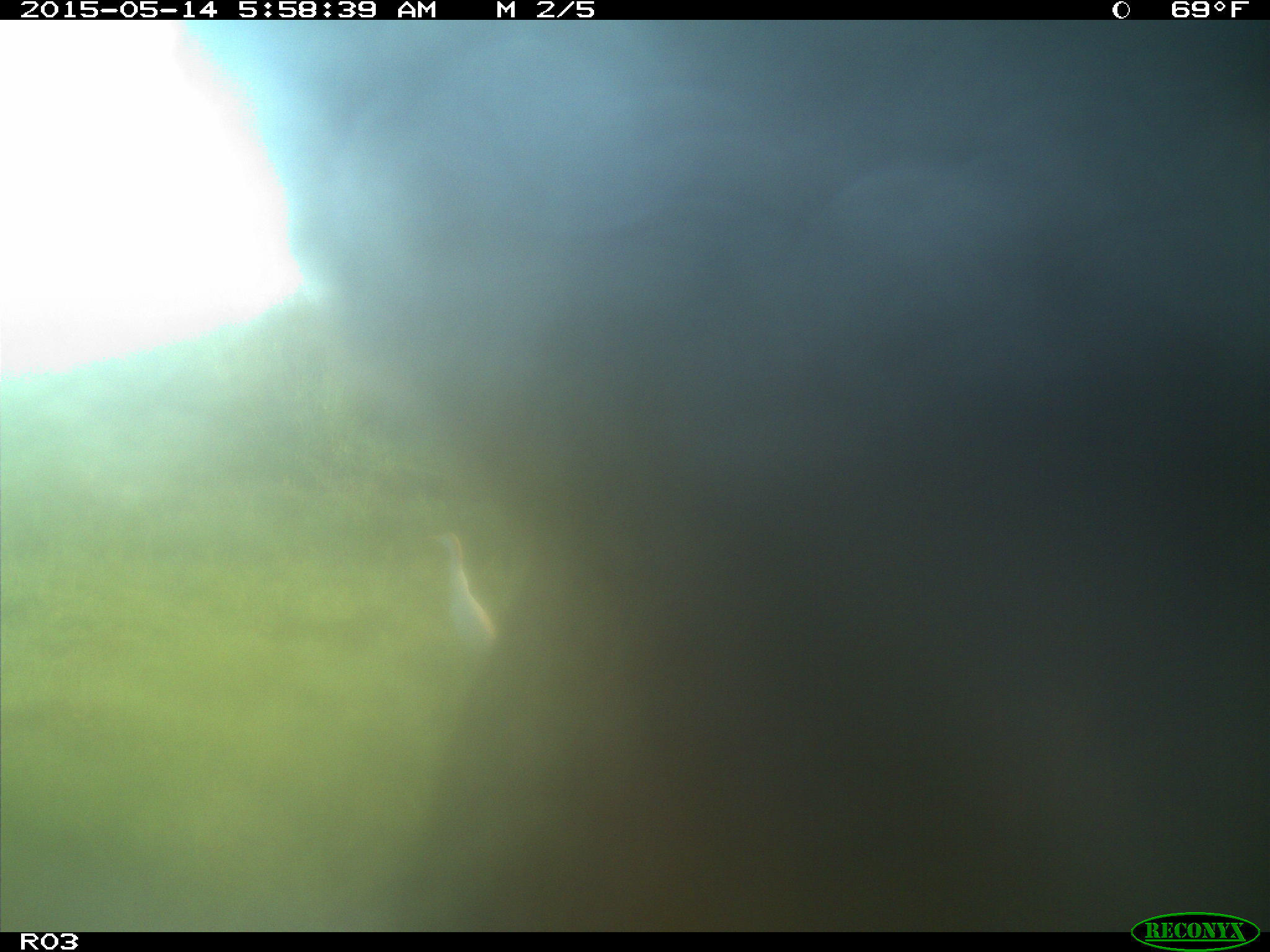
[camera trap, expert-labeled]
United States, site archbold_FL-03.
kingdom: Animalia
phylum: Chordata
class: Mammalia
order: Artiodactyla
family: Bovidae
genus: Bos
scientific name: Bos taurus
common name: domestic cow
Bos taurus (domestic cow).